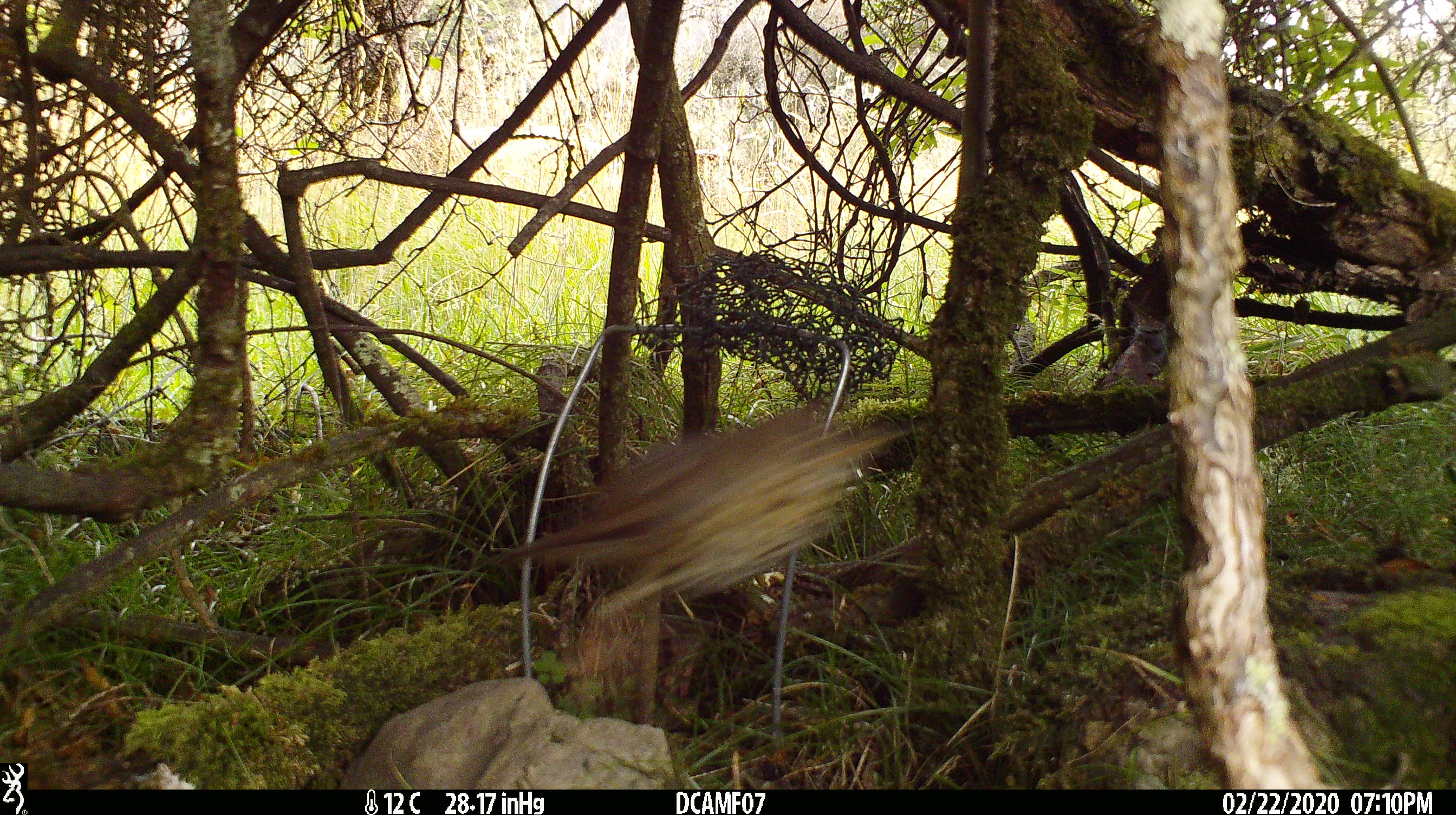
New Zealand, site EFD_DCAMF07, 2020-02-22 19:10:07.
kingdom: Animalia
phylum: Chordata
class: Aves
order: Passeriformes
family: Turdidae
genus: Turdus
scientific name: Turdus philomelos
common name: song thrush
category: thrush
Thrush (song thrush) (Turdus philomelos).